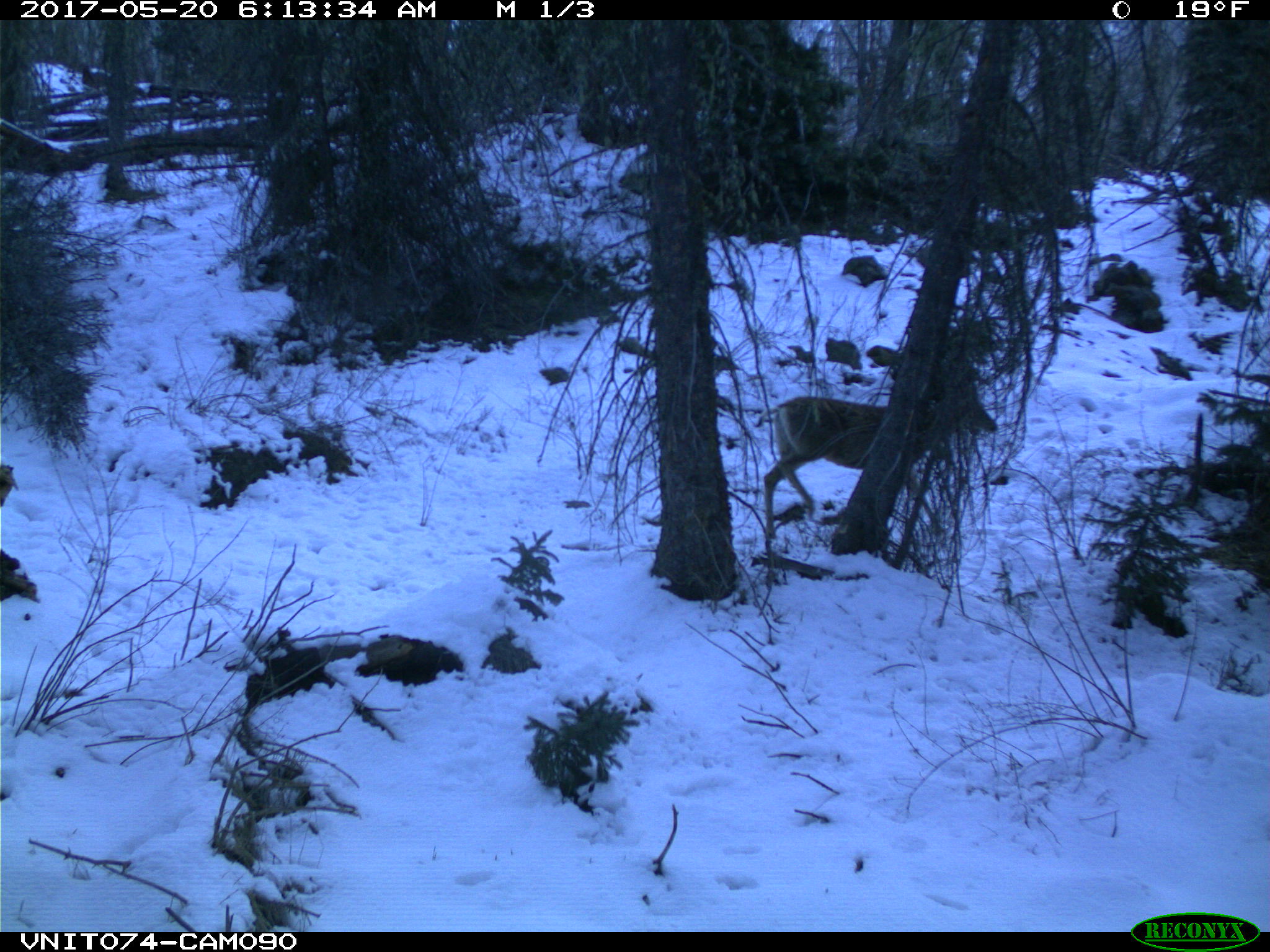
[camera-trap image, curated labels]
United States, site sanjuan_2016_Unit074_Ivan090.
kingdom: Animalia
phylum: Chordata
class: Mammalia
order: Artiodactyla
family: Cervidae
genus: Odocoileus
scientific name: Odocoileus hemionus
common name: mule deer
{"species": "Odocoileus hemionus (mule deer)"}